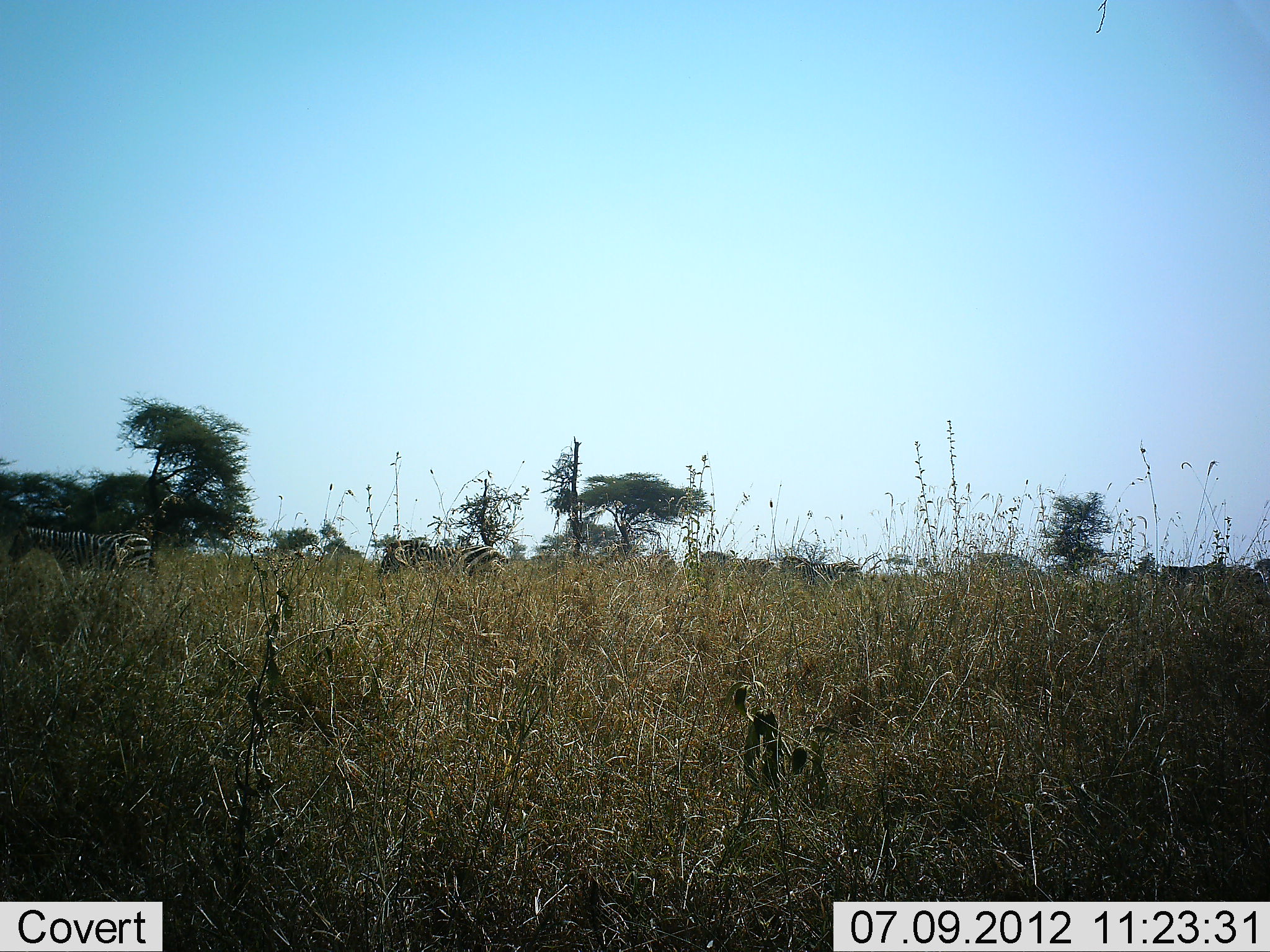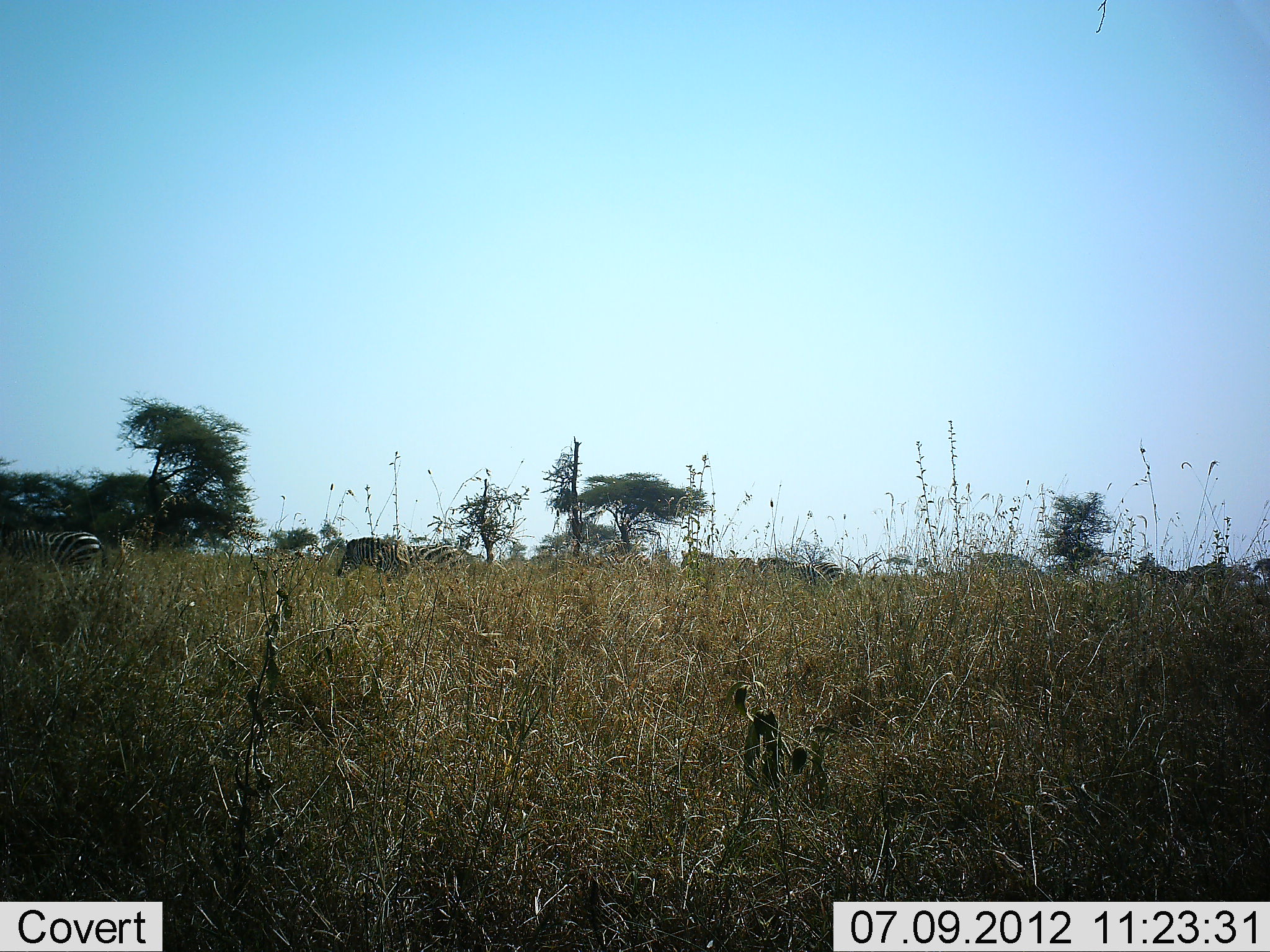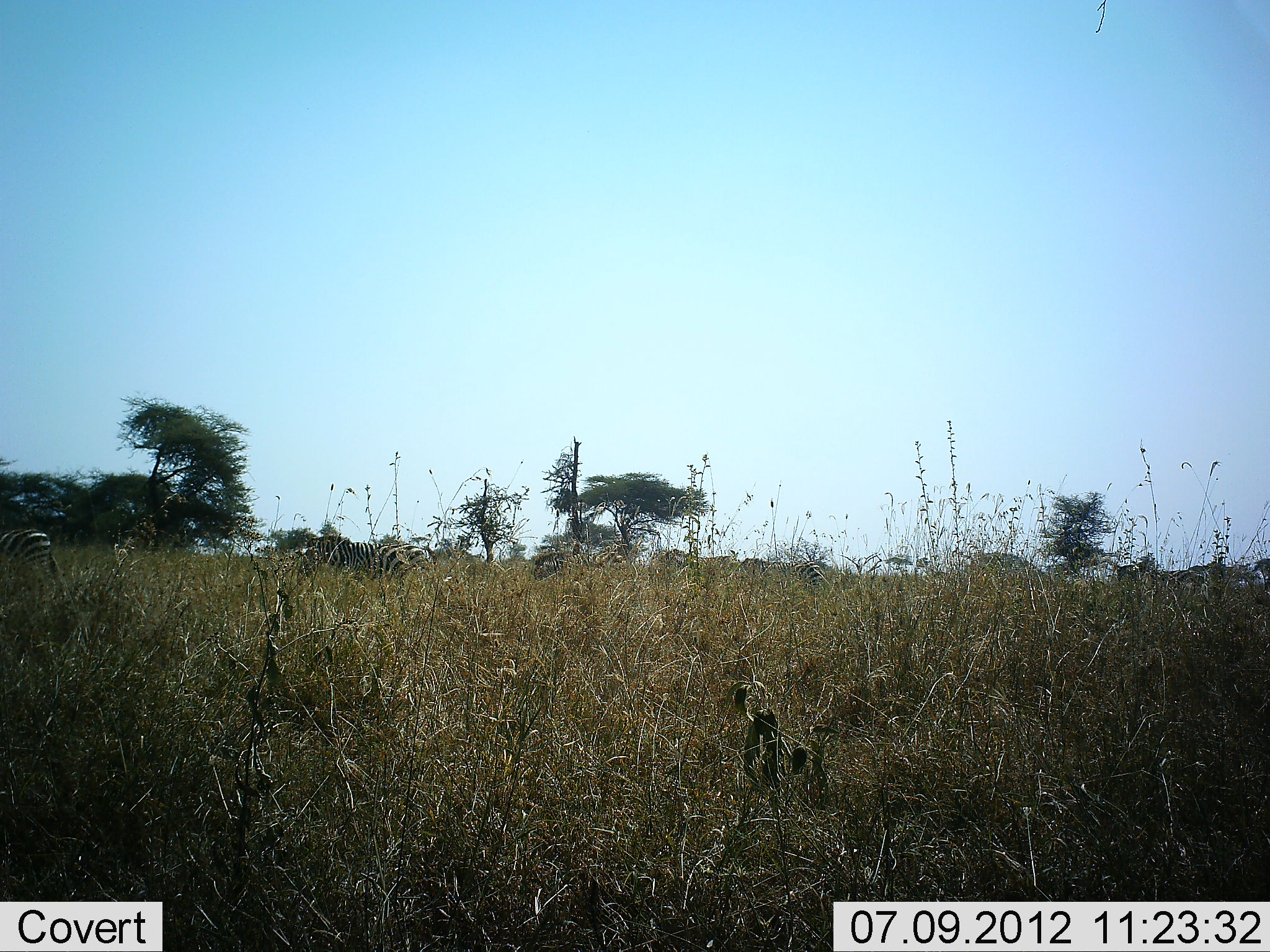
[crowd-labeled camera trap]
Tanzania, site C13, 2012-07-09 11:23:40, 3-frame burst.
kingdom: Animalia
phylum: Chordata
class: Mammalia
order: Perissodactyla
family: Equidae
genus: Equus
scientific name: Equus quagga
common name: plains zebra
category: zebra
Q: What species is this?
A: Zebra (plains zebra) (Equus quagga).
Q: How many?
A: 6.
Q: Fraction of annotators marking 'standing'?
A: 10%.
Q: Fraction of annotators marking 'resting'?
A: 0%.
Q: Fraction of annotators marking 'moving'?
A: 100%.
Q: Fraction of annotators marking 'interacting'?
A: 0%.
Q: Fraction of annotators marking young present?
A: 0%.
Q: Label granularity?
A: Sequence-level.